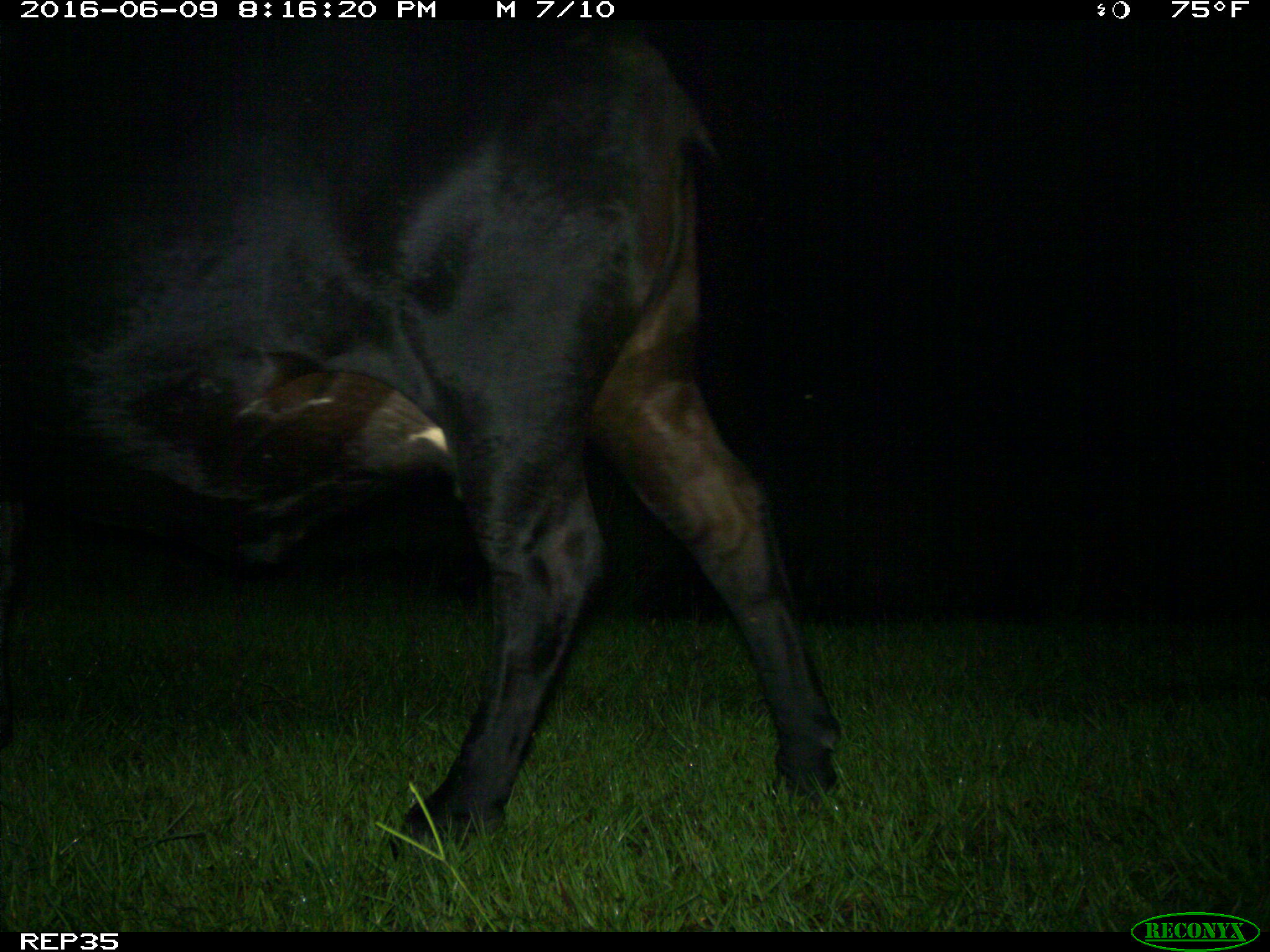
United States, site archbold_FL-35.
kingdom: Animalia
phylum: Chordata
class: Mammalia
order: Artiodactyla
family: Bovidae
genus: Bos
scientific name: Bos taurus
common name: domestic cow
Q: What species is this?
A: Bos taurus (domestic cow).